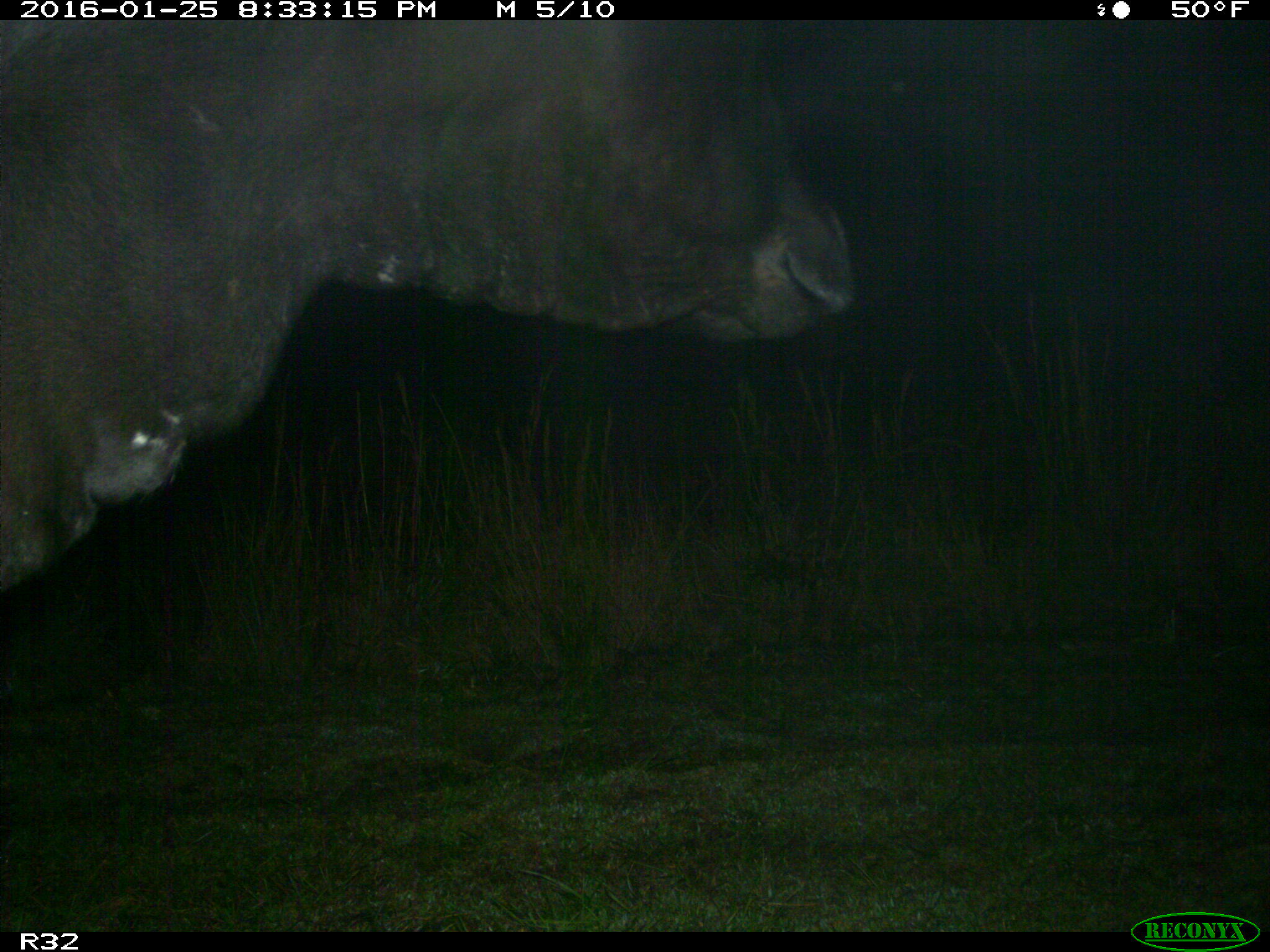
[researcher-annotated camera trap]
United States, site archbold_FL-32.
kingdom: Animalia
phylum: Chordata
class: Mammalia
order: Artiodactyla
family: Bovidae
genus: Bos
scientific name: Bos taurus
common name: domestic cow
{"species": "Bos taurus (domestic cow)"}